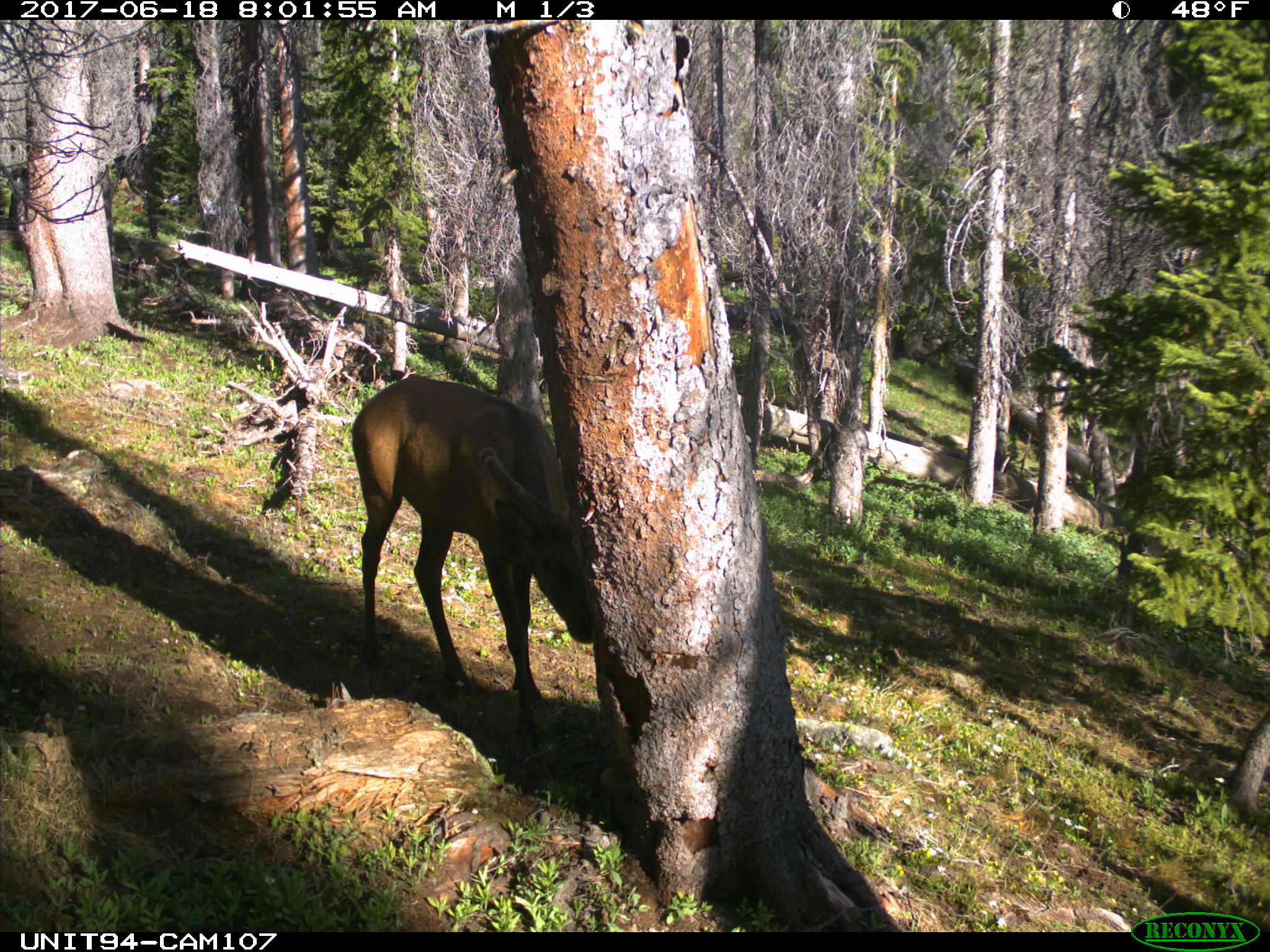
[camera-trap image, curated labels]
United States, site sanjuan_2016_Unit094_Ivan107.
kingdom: Animalia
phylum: Chordata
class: Mammalia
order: Artiodactyla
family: Cervidae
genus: Cervus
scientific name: Cervus elaphus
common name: red deer